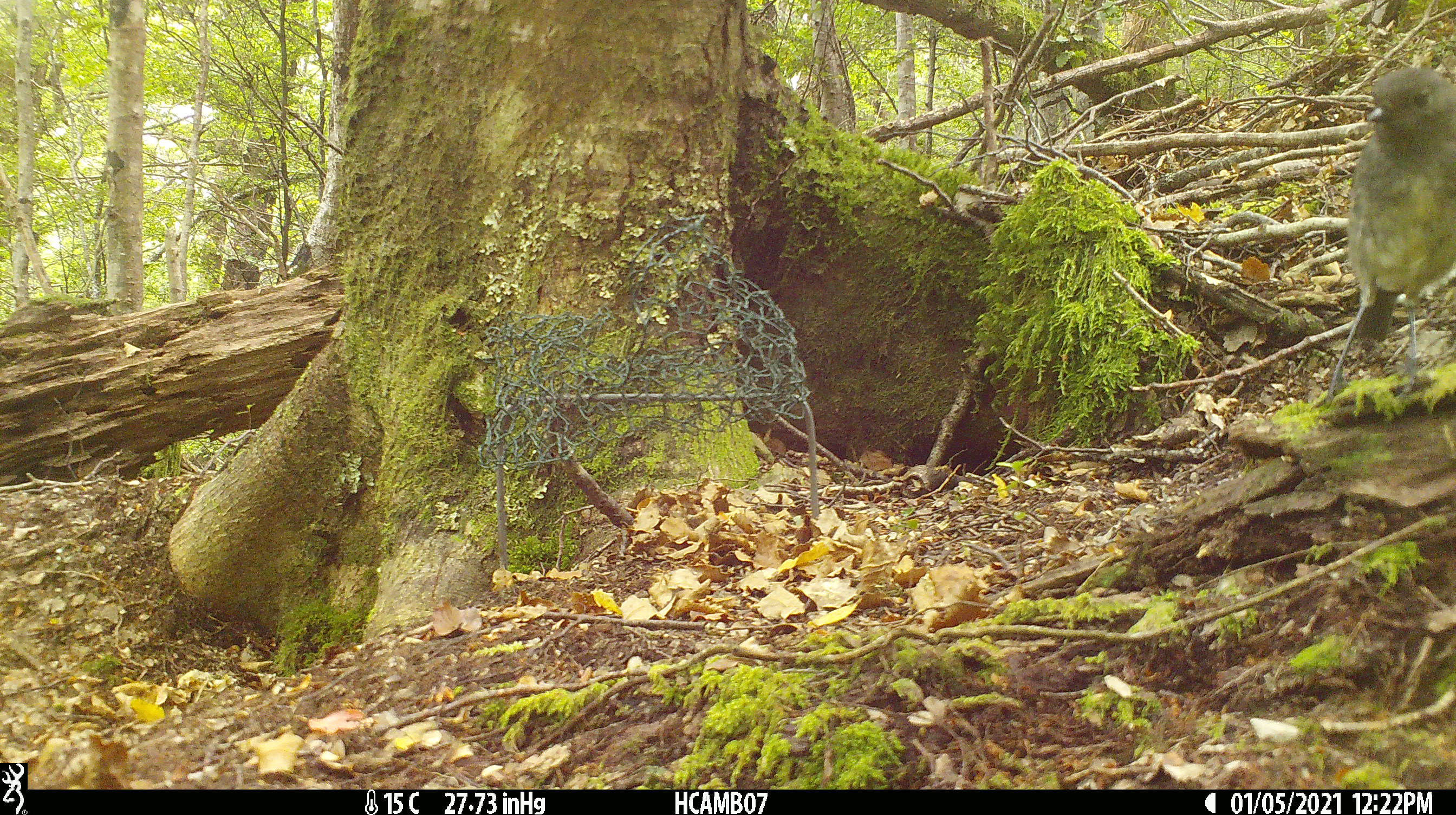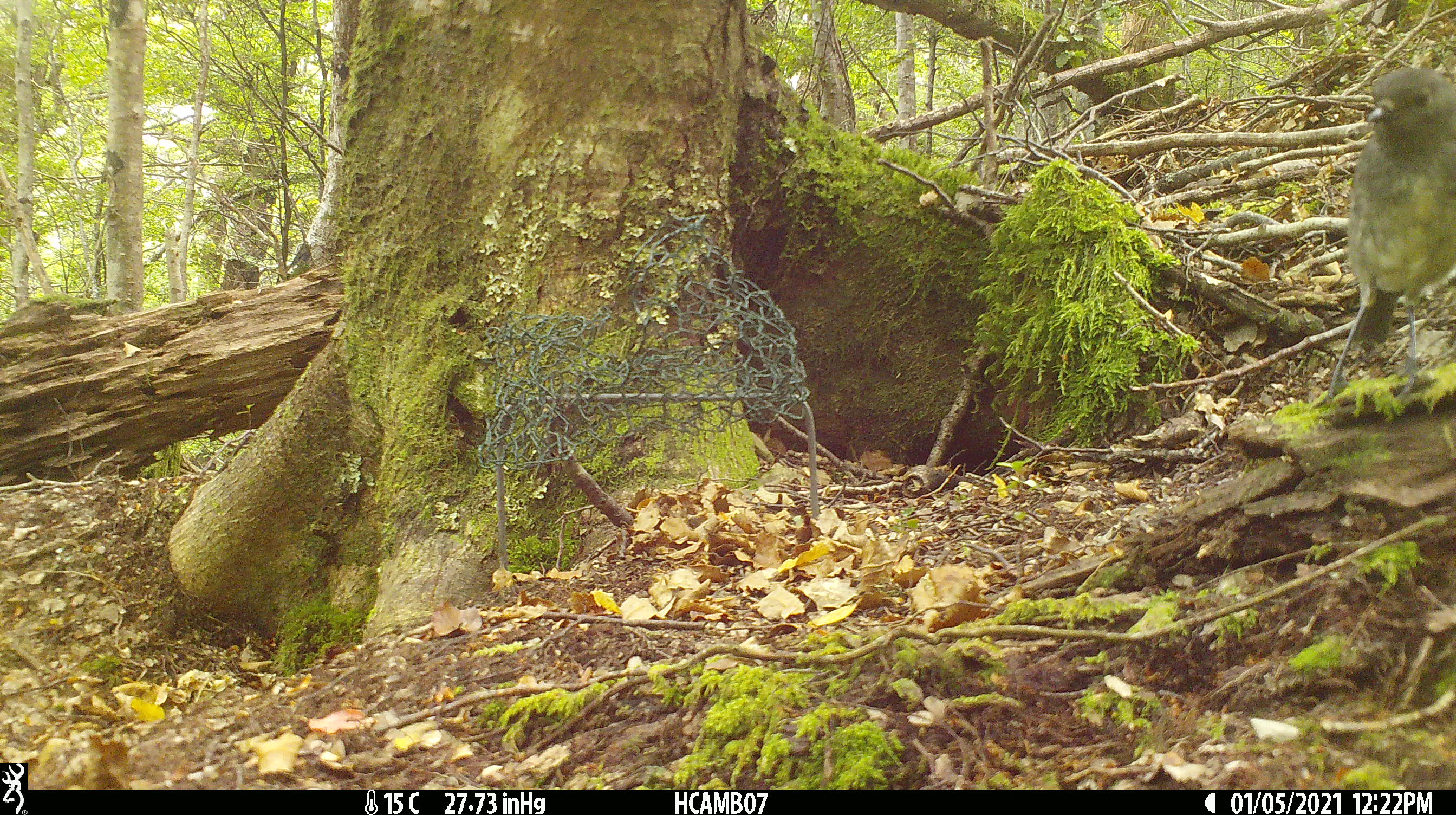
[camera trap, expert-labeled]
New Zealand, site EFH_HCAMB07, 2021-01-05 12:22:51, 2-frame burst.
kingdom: Animalia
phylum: Chordata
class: Aves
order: Passeriformes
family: Petroicidae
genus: Petroica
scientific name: Petroica australis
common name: new zealand robin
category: robin